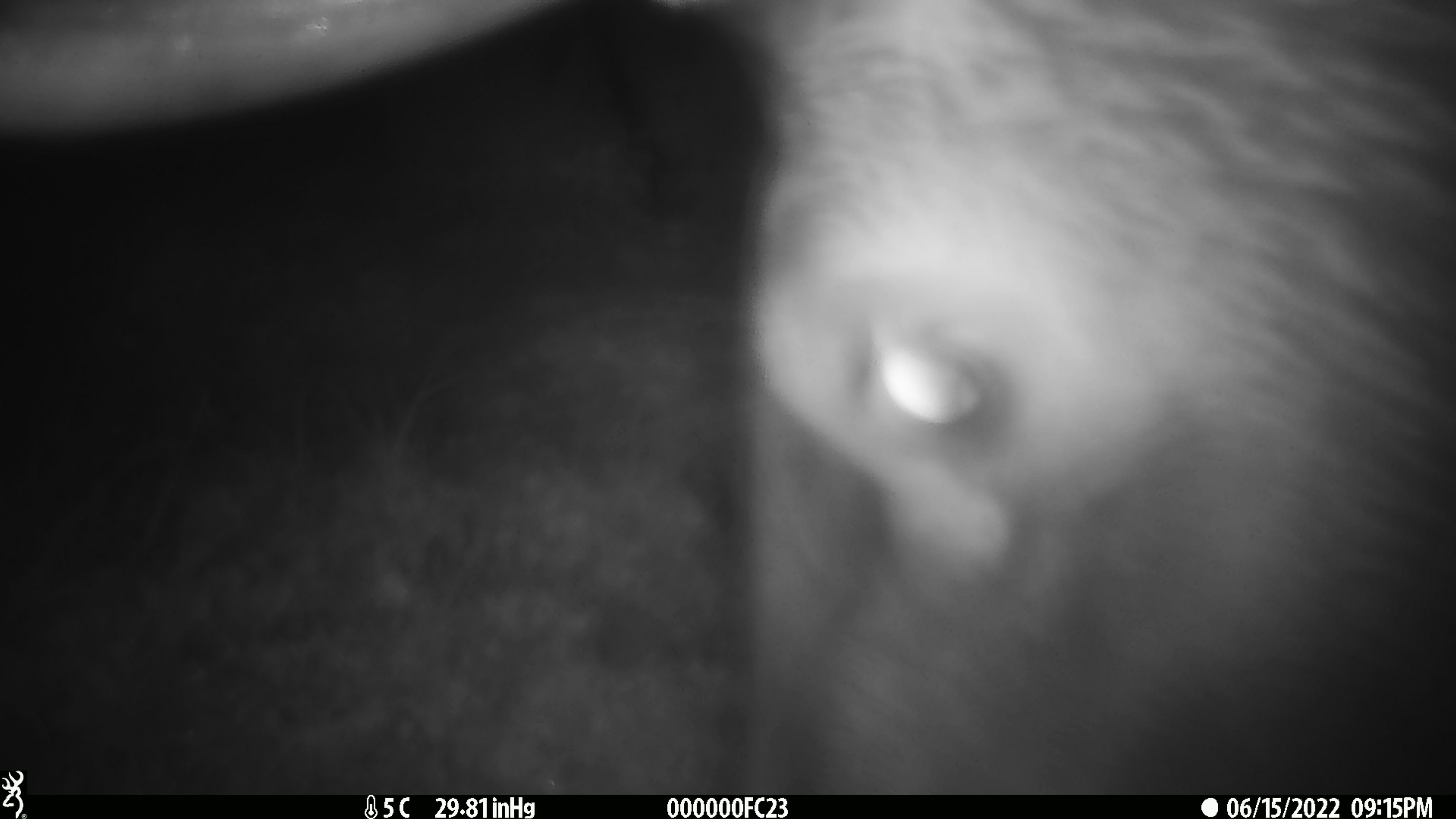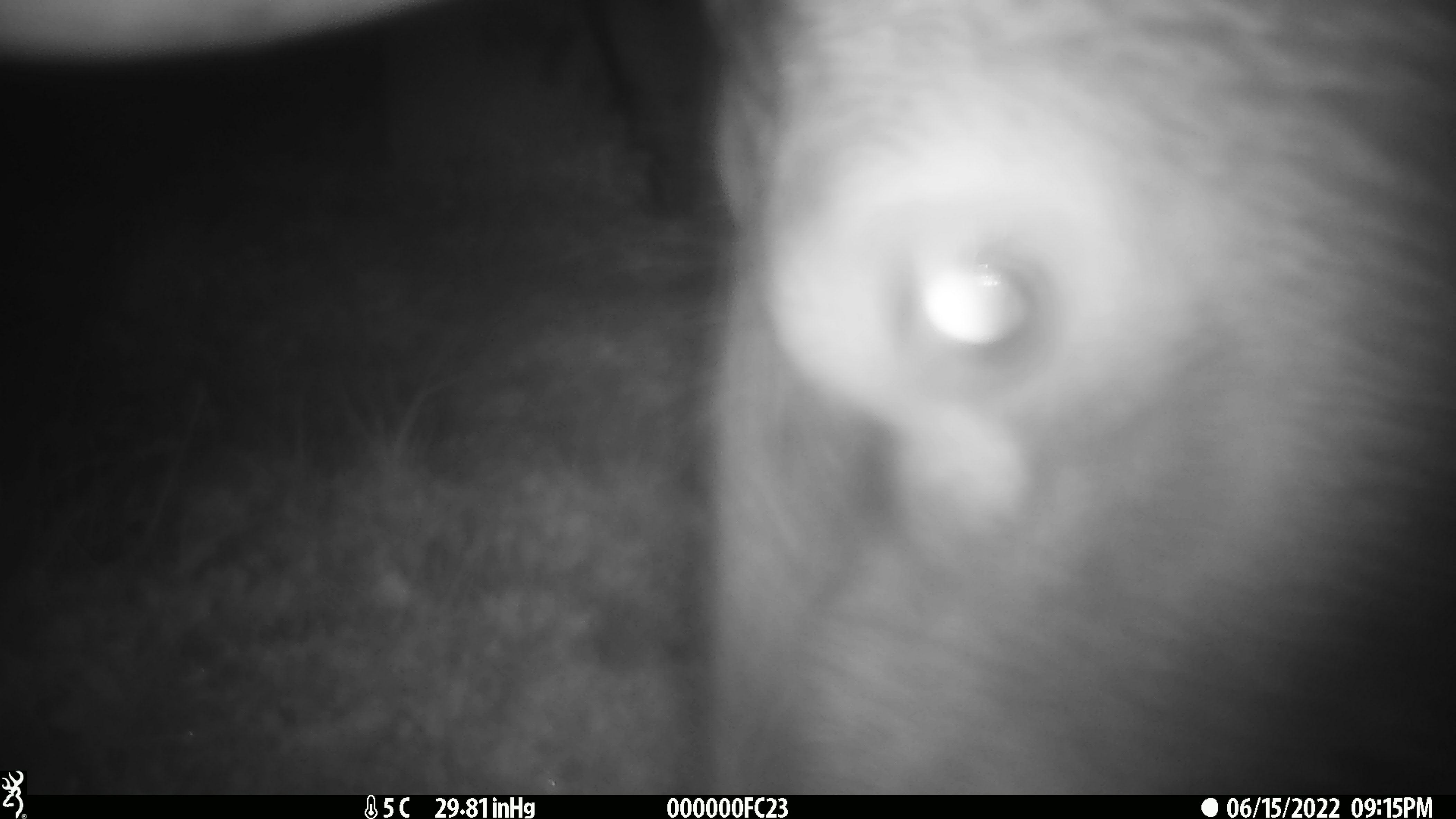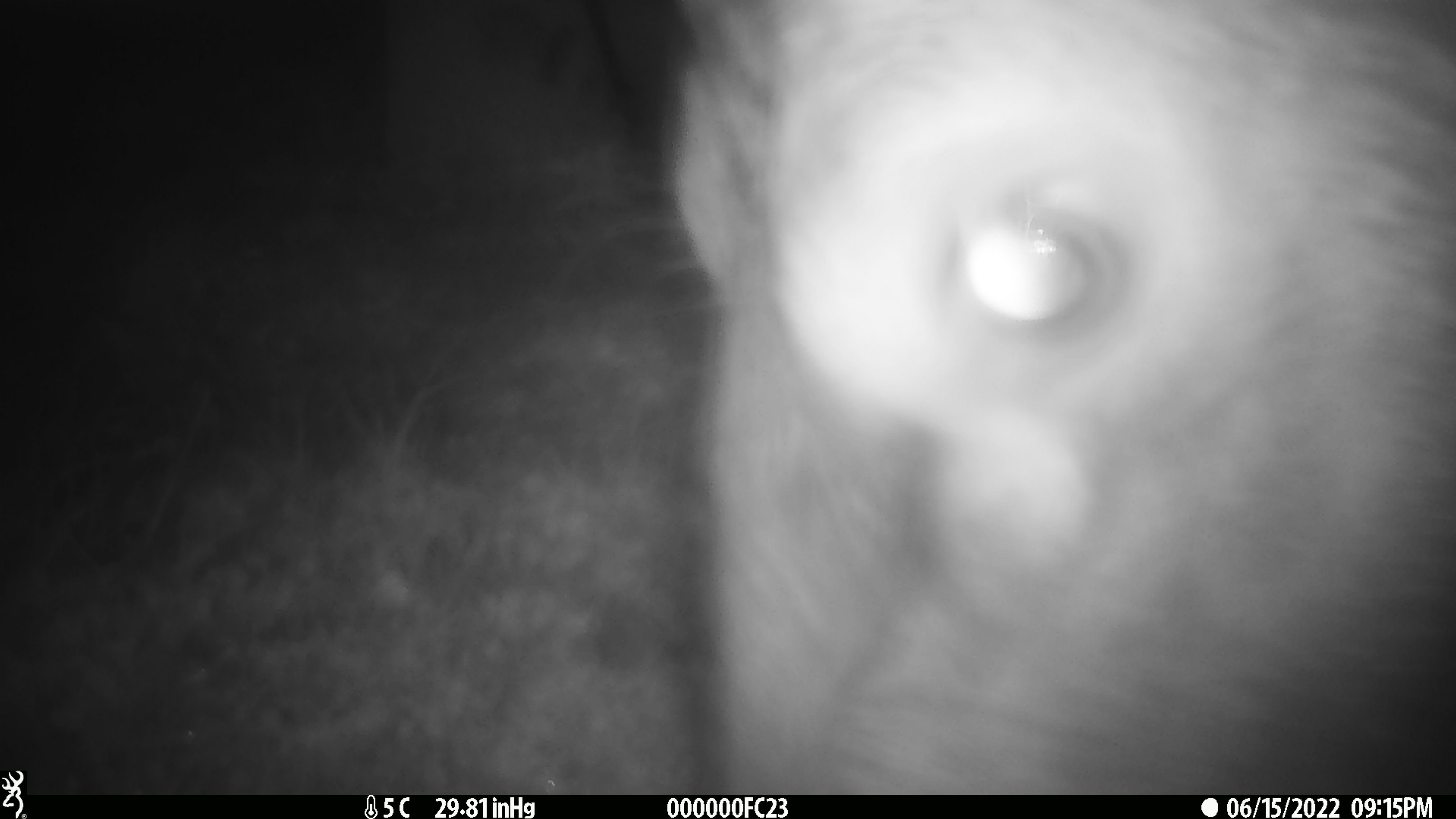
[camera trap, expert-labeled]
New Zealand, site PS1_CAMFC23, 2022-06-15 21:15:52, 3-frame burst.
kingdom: Animalia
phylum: Chordata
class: Mammalia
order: Artiodactyla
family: Cervidae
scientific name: Cervidae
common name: deer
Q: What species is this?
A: Deer (Cervidae).